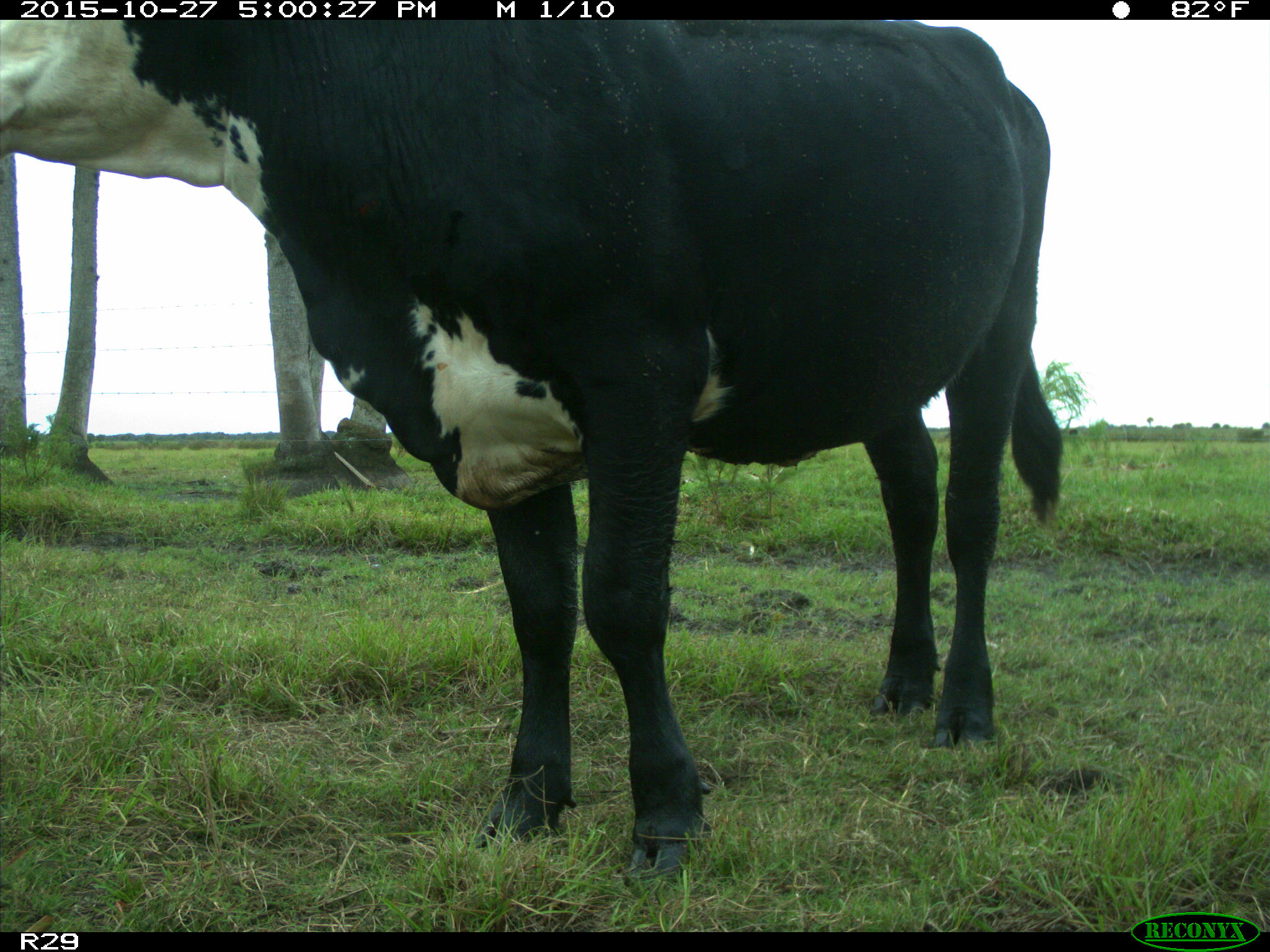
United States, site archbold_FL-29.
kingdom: Animalia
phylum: Chordata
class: Mammalia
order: Artiodactyla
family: Bovidae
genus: Bos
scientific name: Bos taurus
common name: domestic cow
Bos taurus (domestic cow).